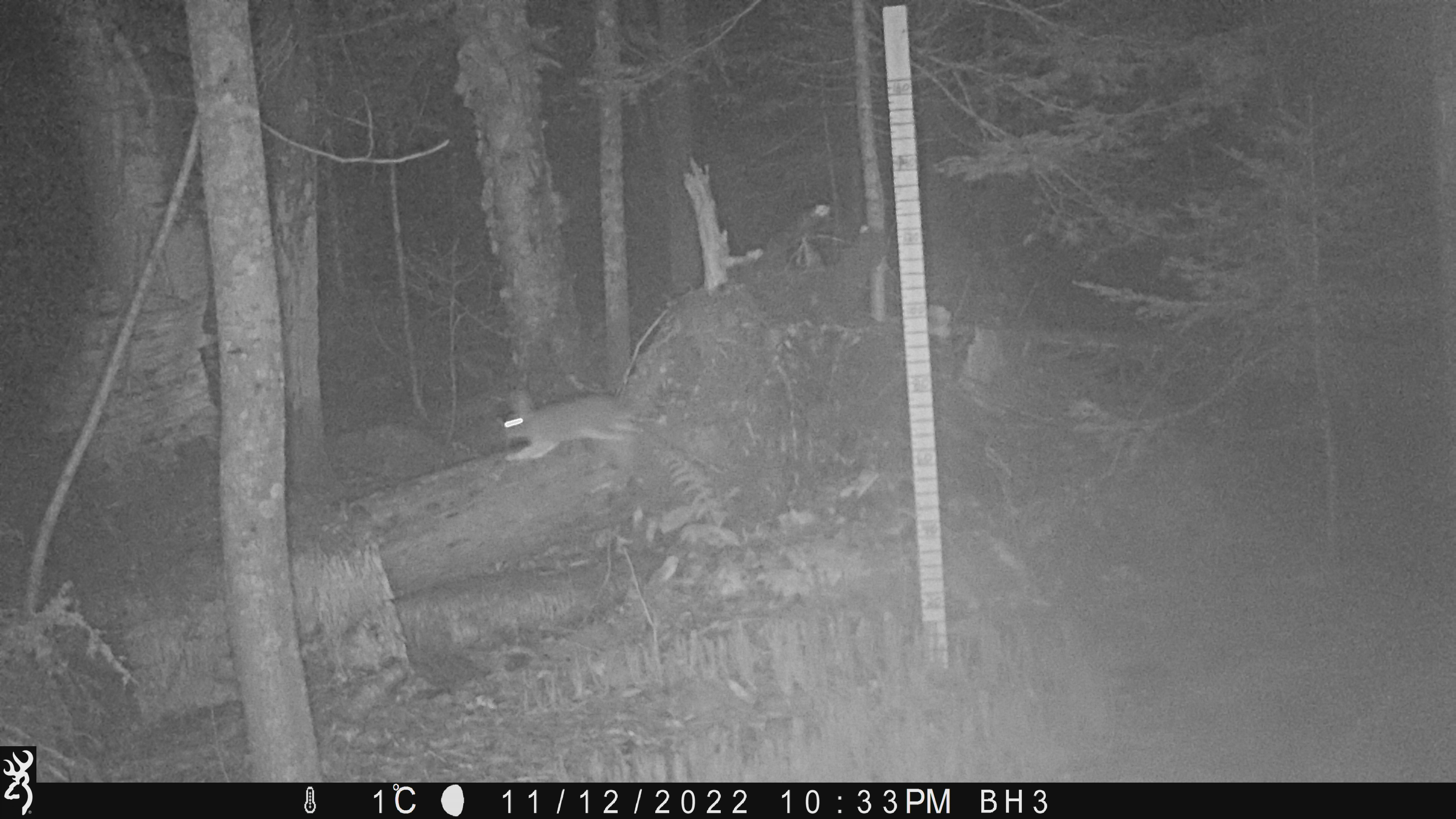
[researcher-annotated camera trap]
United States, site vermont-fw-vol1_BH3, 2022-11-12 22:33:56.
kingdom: Animalia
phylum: Chordata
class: Mammalia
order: Lagomorpha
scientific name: Lagomorpha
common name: rabbit or hare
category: rabbit or hare sp.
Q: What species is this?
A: Rabbit or hare sp. (rabbit or hare) (Lagomorpha).